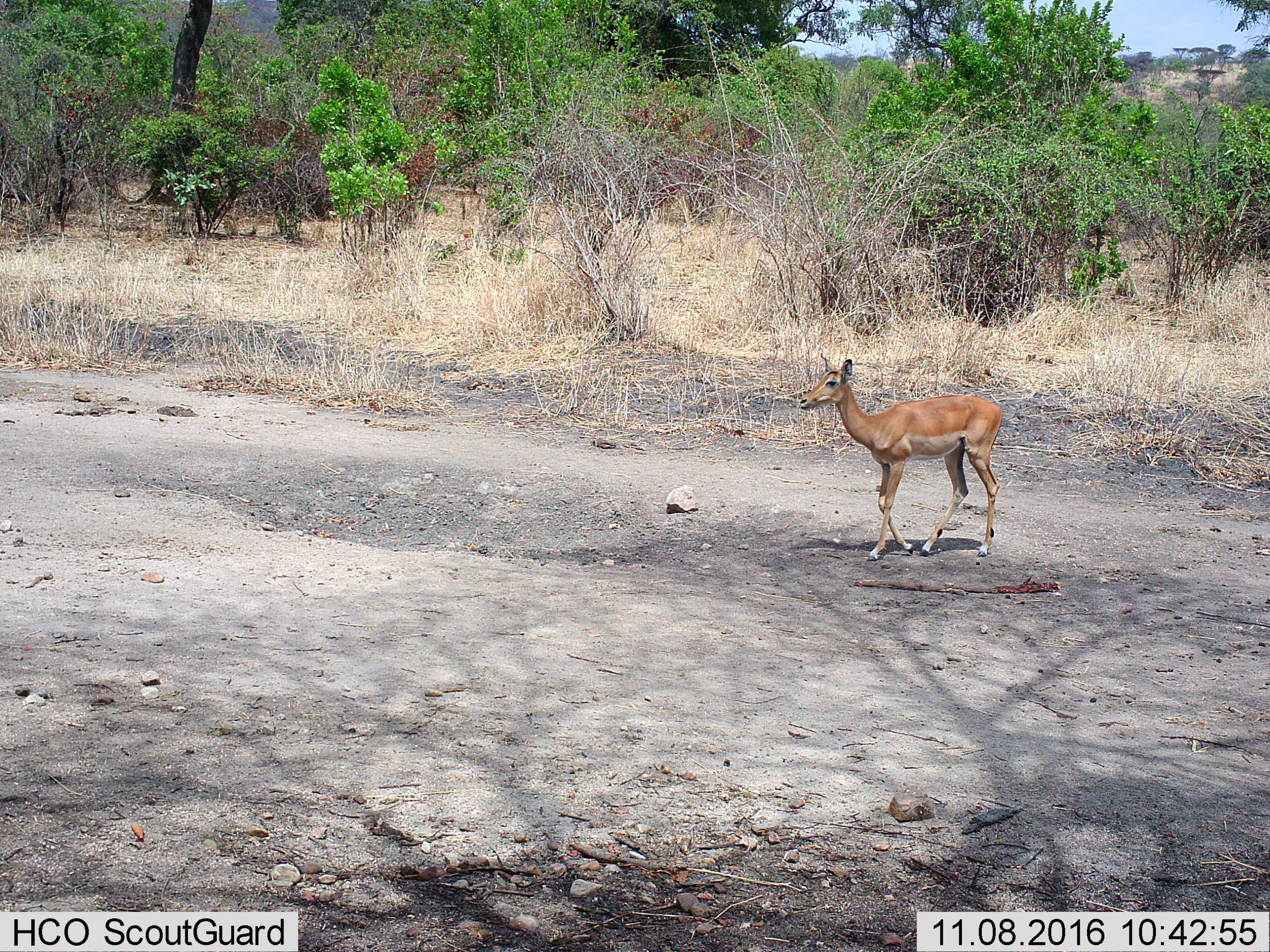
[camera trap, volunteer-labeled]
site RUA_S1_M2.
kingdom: Animalia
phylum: Chordata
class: Mammalia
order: Artiodactyla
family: Bovidae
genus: Aepyceros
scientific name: Aepyceros melampus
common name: impala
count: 1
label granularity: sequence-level